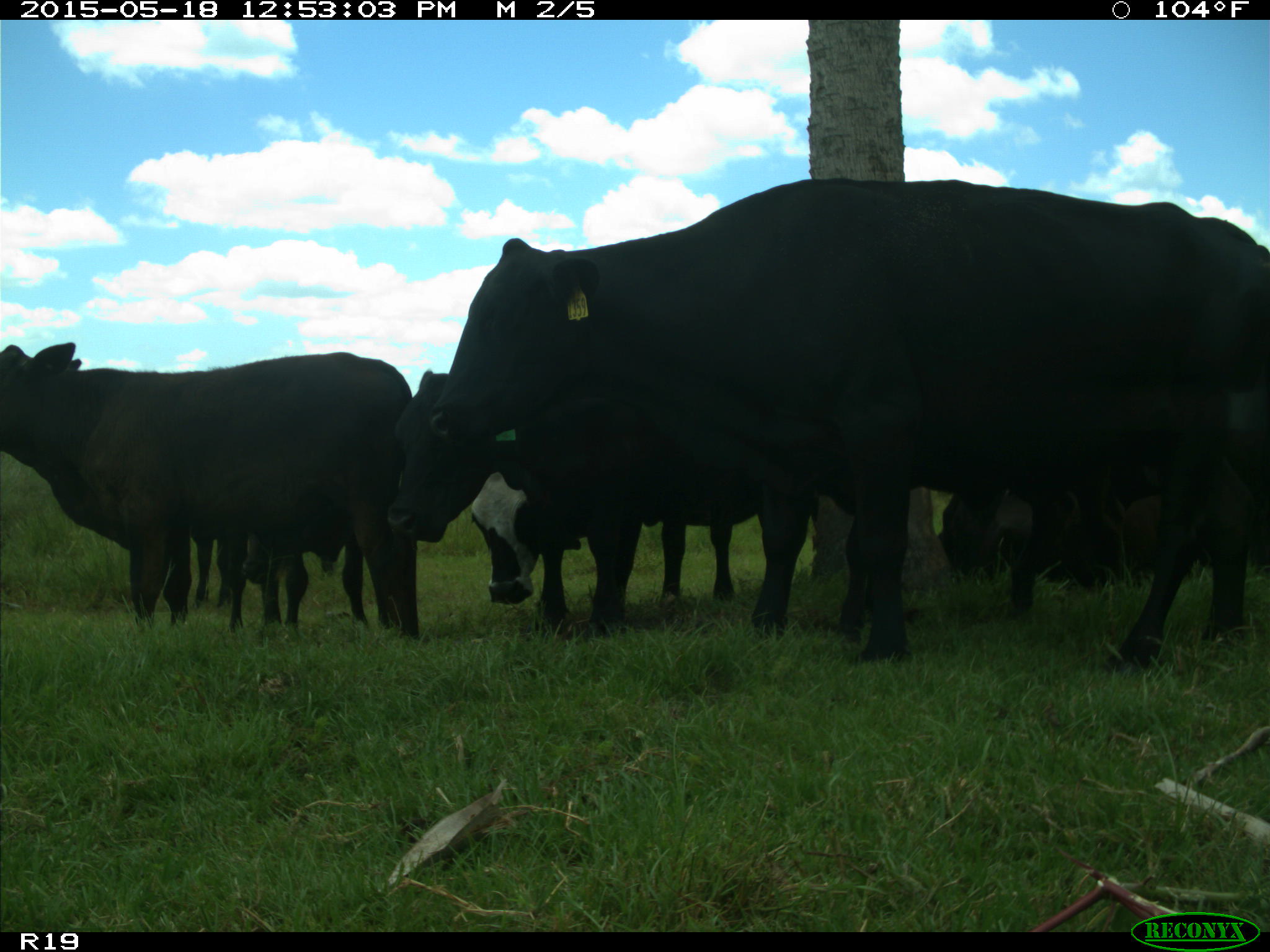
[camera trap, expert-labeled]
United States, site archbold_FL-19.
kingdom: Animalia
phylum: Chordata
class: Mammalia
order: Artiodactyla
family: Bovidae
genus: Bos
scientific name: Bos taurus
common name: domestic cow